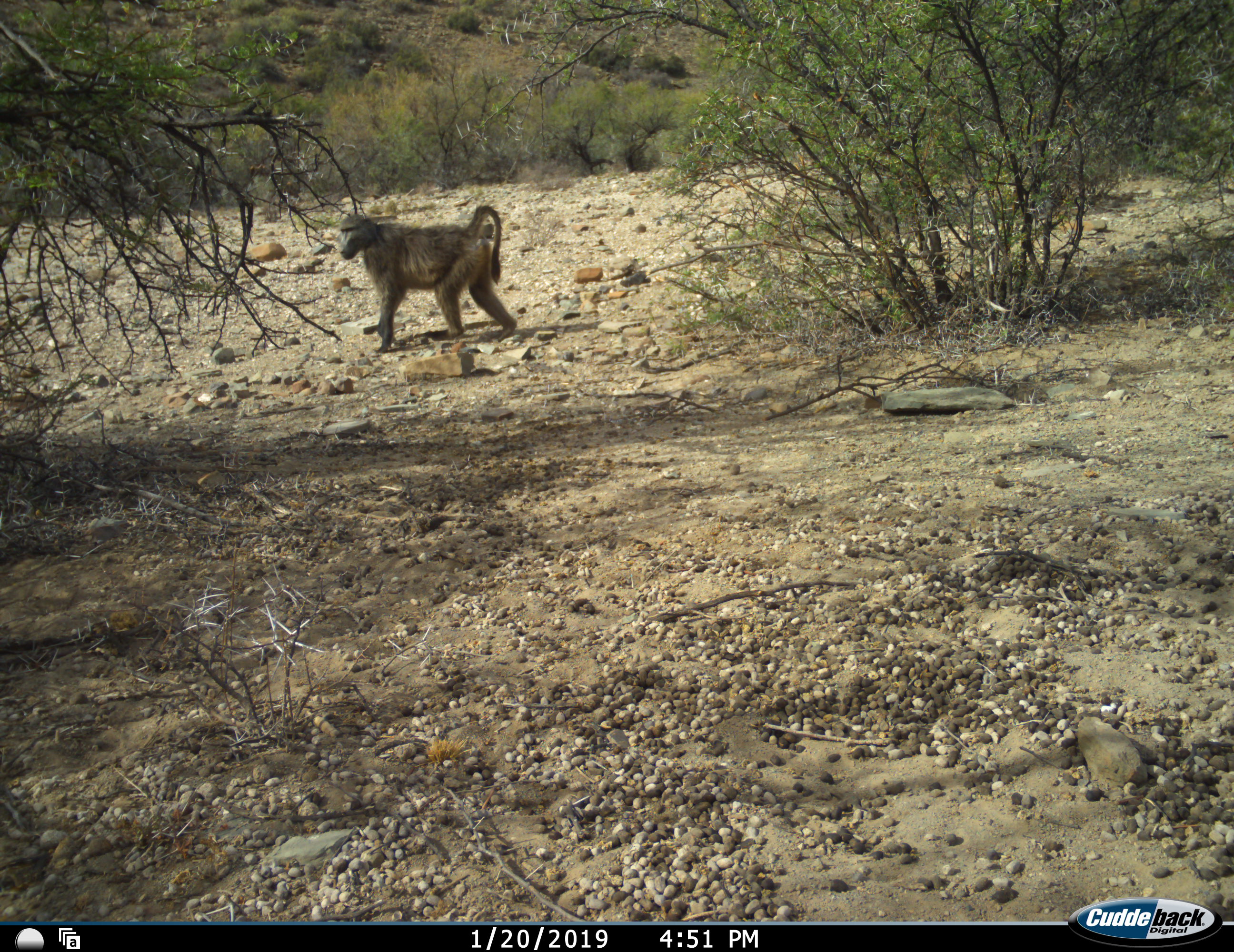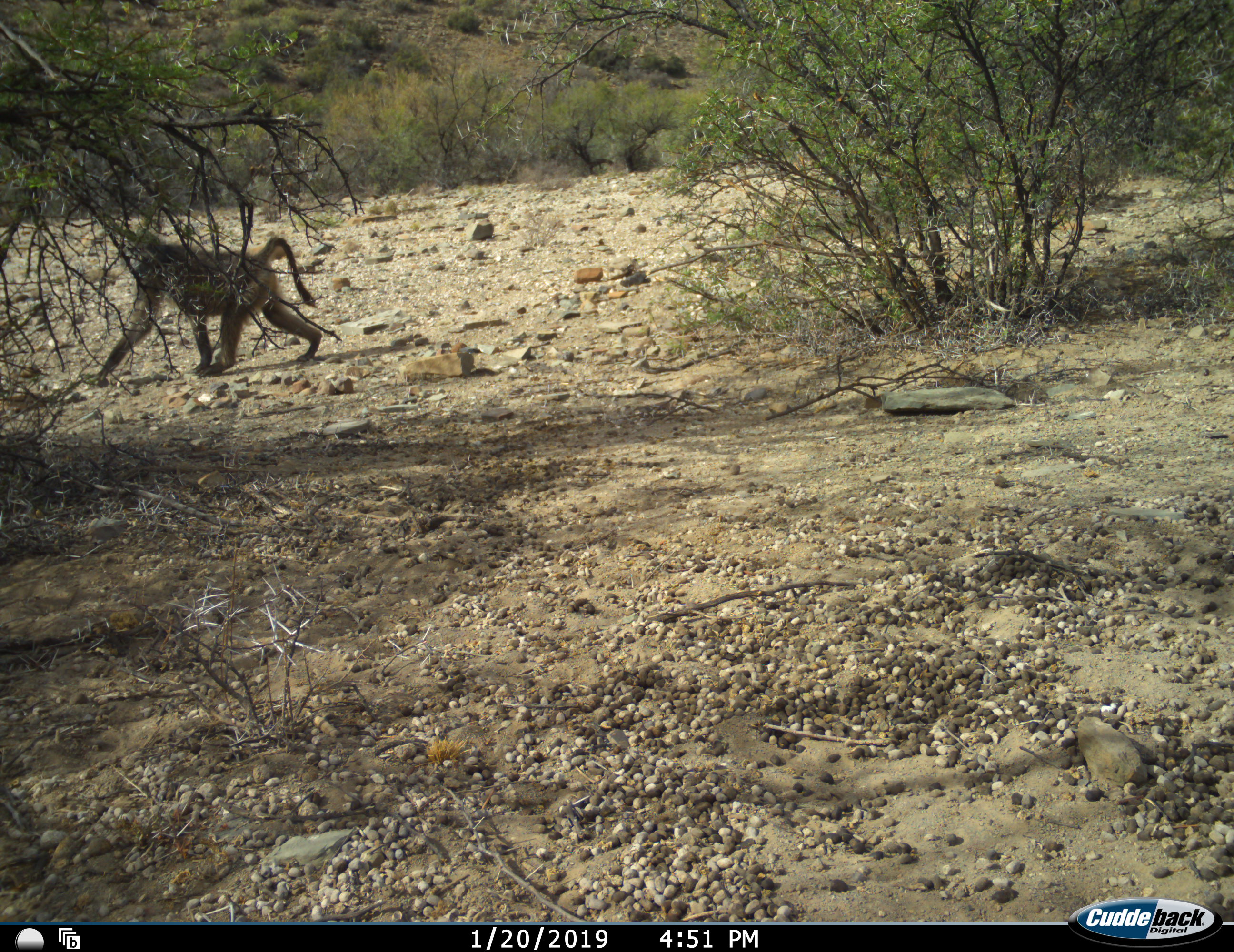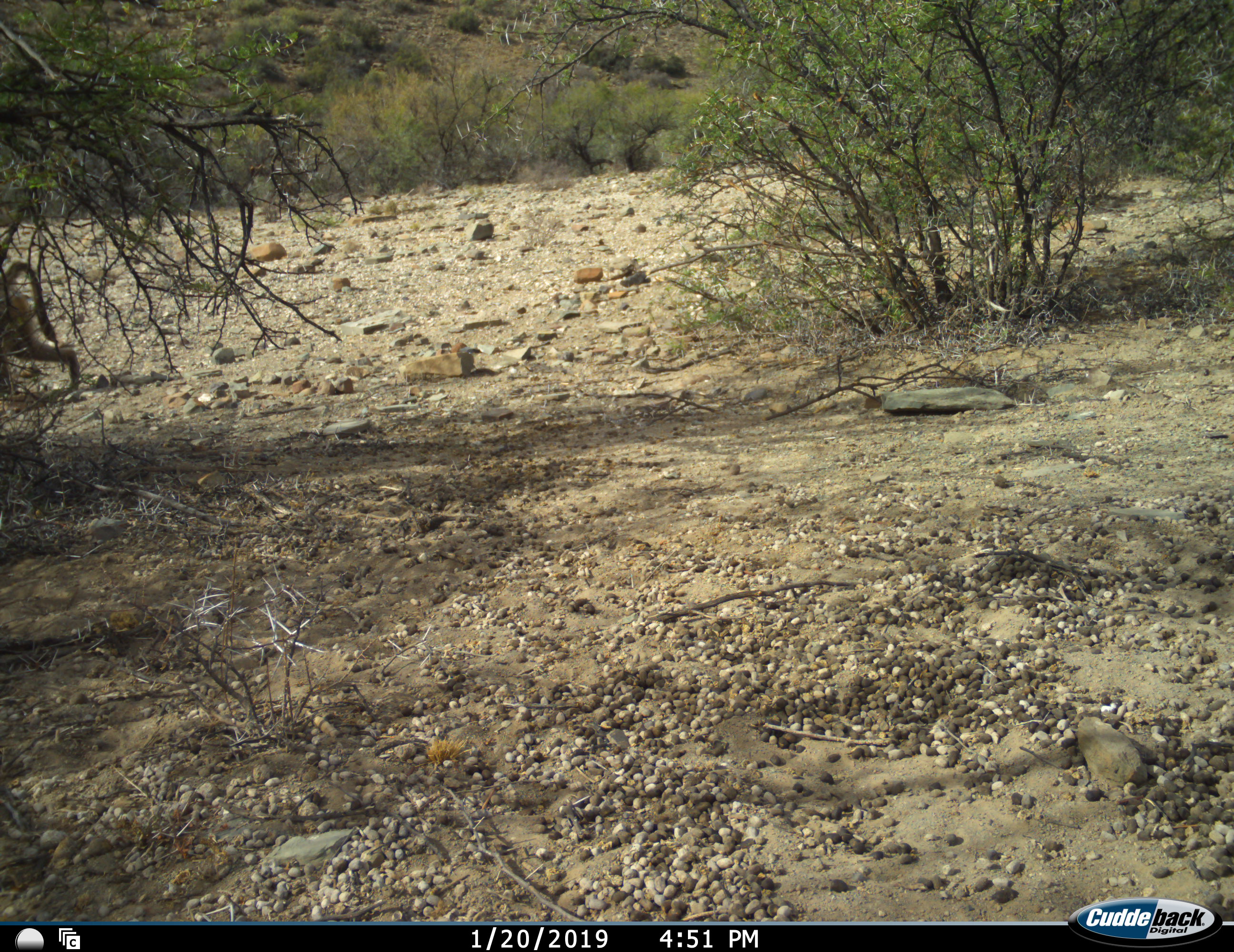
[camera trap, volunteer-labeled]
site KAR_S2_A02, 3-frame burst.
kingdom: Animalia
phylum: Chordata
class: Mammalia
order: Primates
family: Cercopithecidae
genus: Papio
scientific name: Papio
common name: baboon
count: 1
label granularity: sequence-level